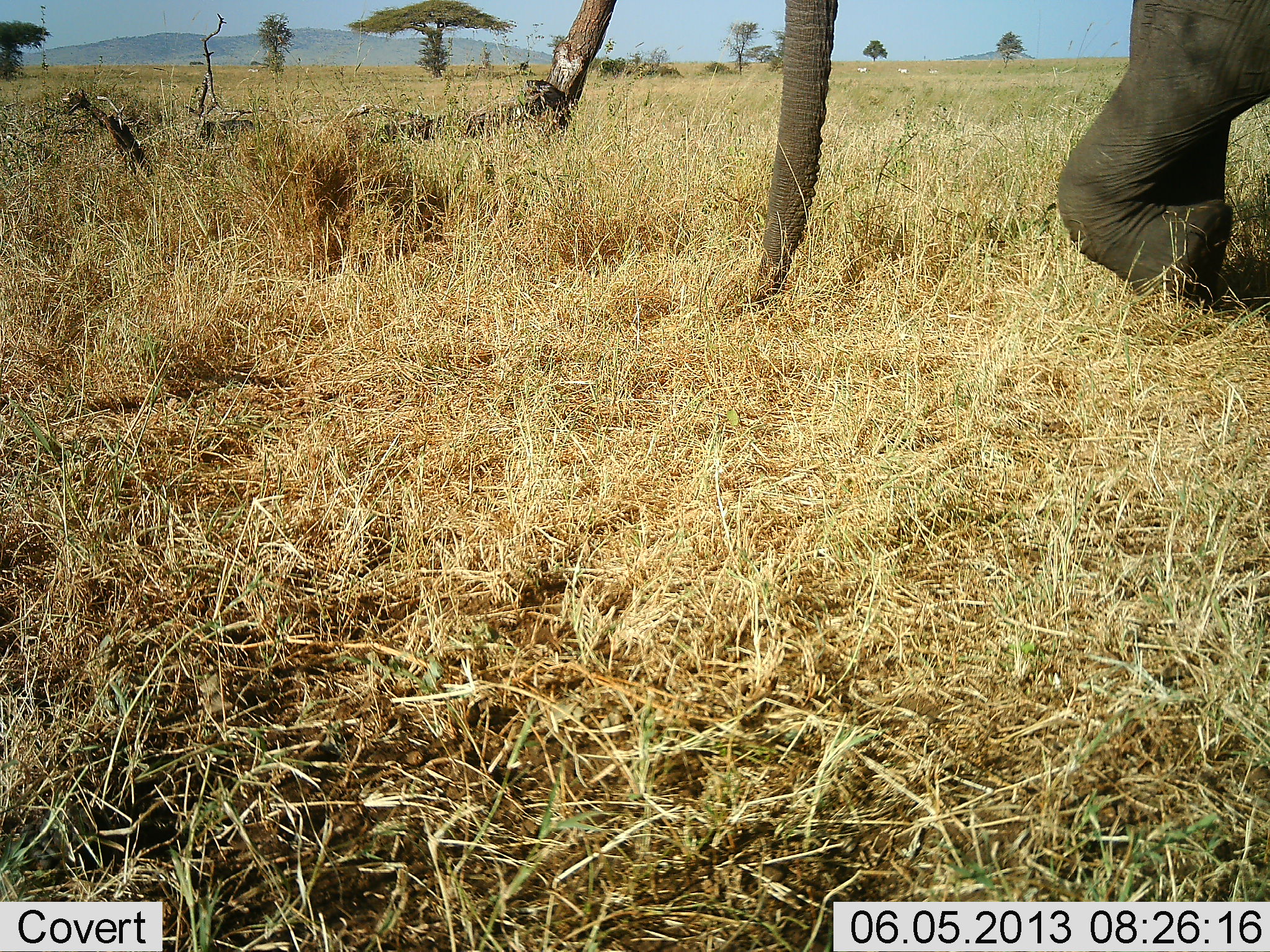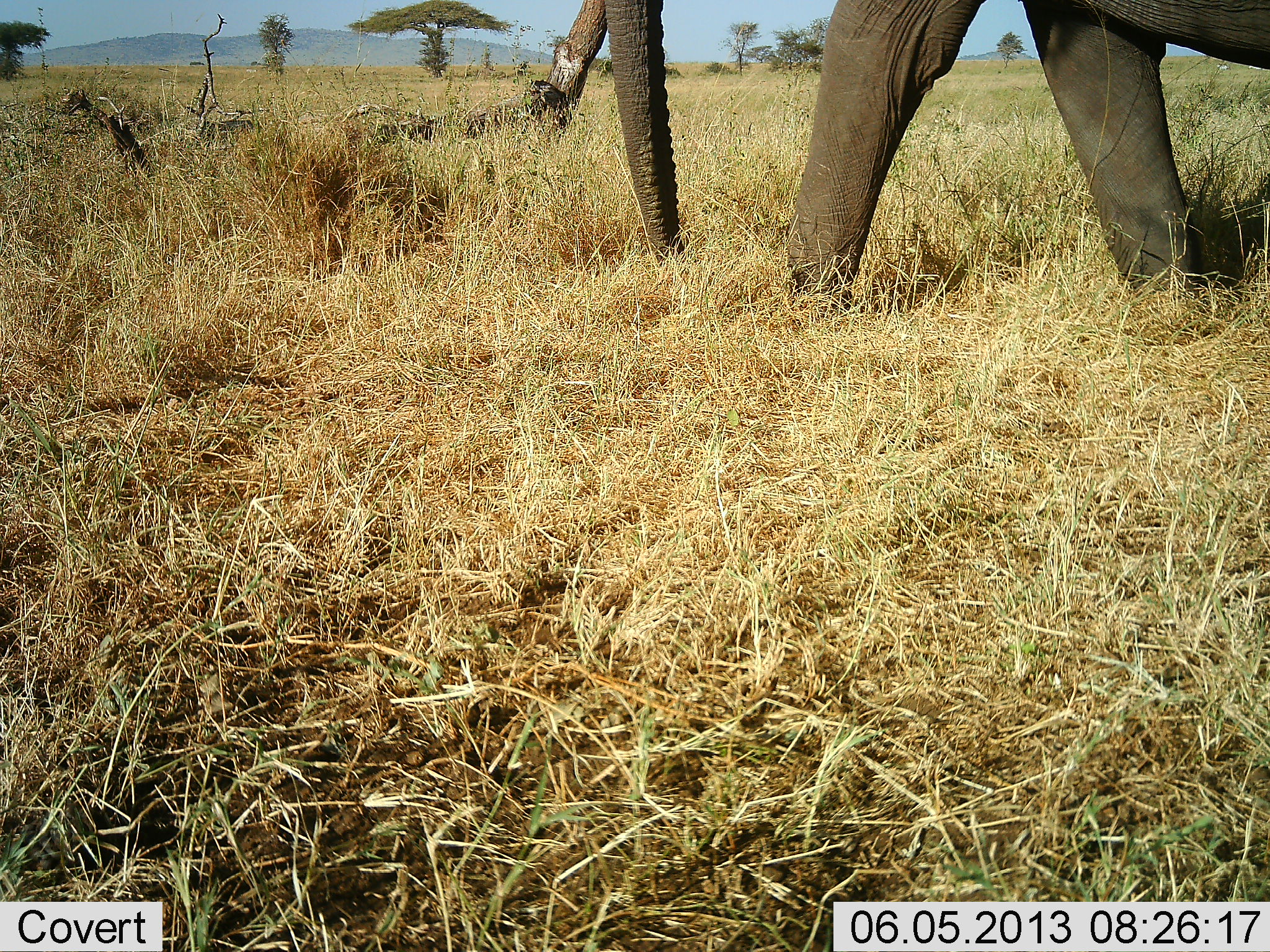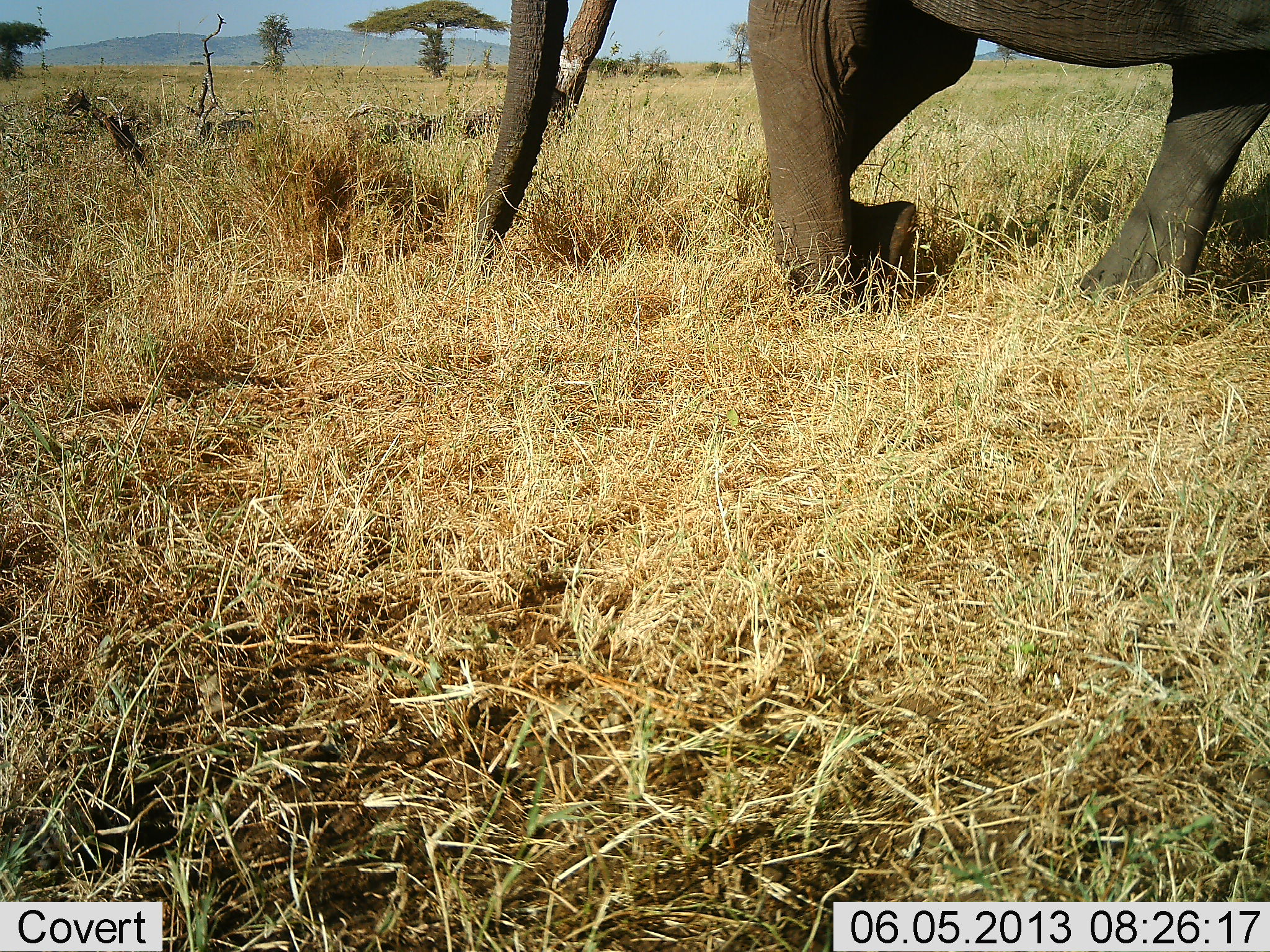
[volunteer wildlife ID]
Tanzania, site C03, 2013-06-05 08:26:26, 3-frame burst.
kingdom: Animalia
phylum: Chordata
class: Mammalia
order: Proboscidea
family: Elephantidae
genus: Loxodonta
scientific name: Loxodonta africana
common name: african bush elephant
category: elephant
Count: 1.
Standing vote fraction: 0%.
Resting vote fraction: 0%.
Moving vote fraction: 100%.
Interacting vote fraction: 0%.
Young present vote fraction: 0%.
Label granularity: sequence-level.